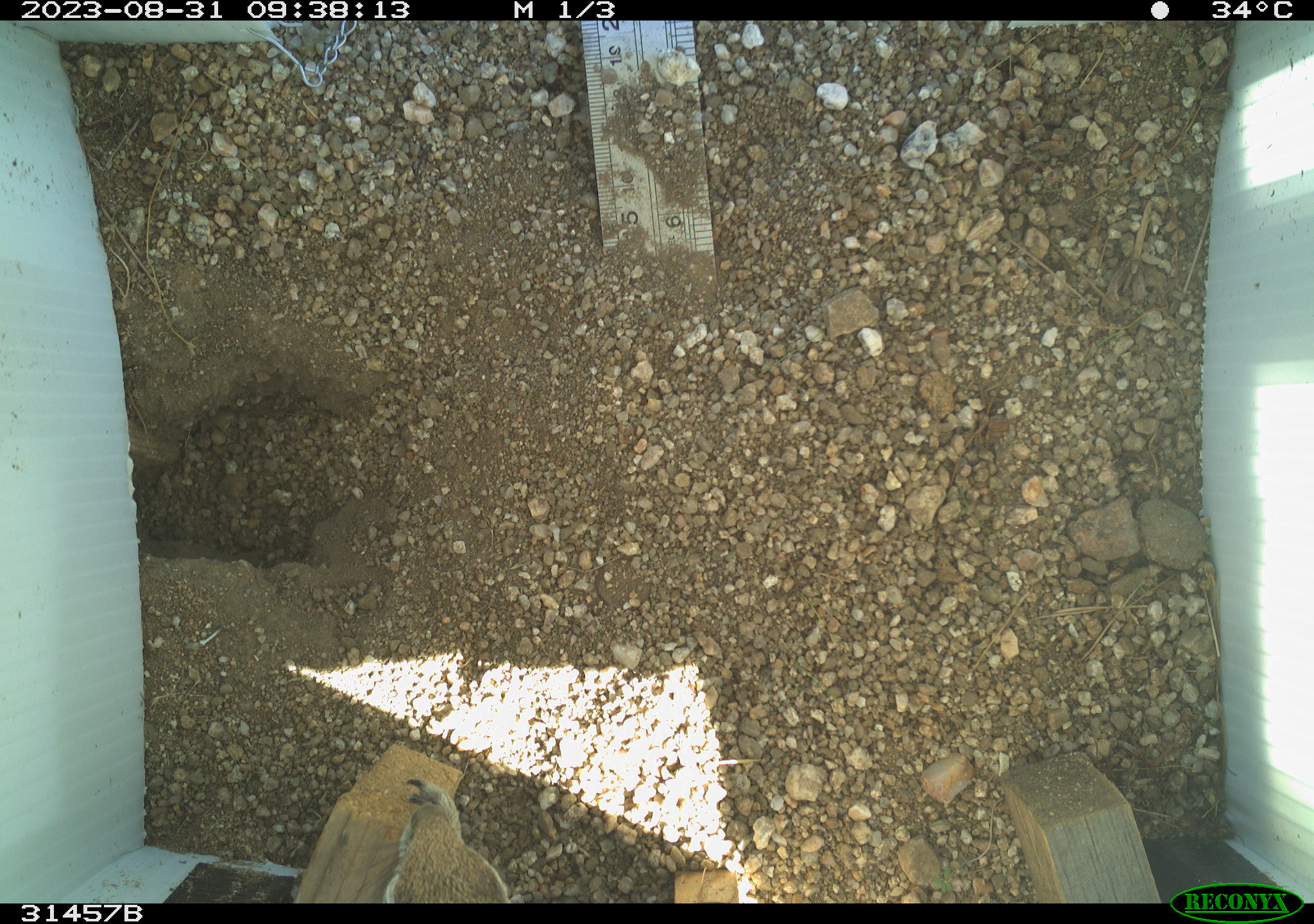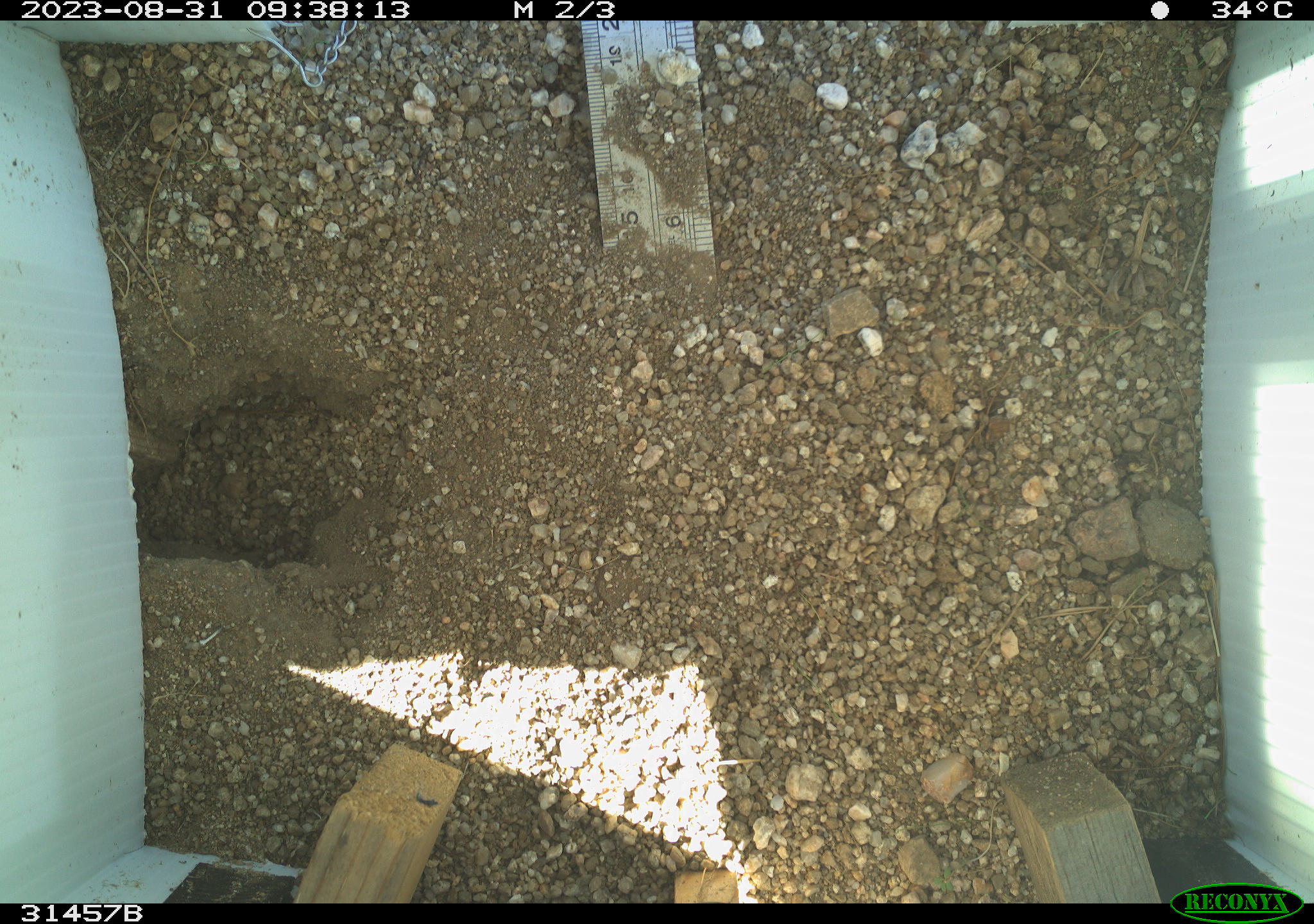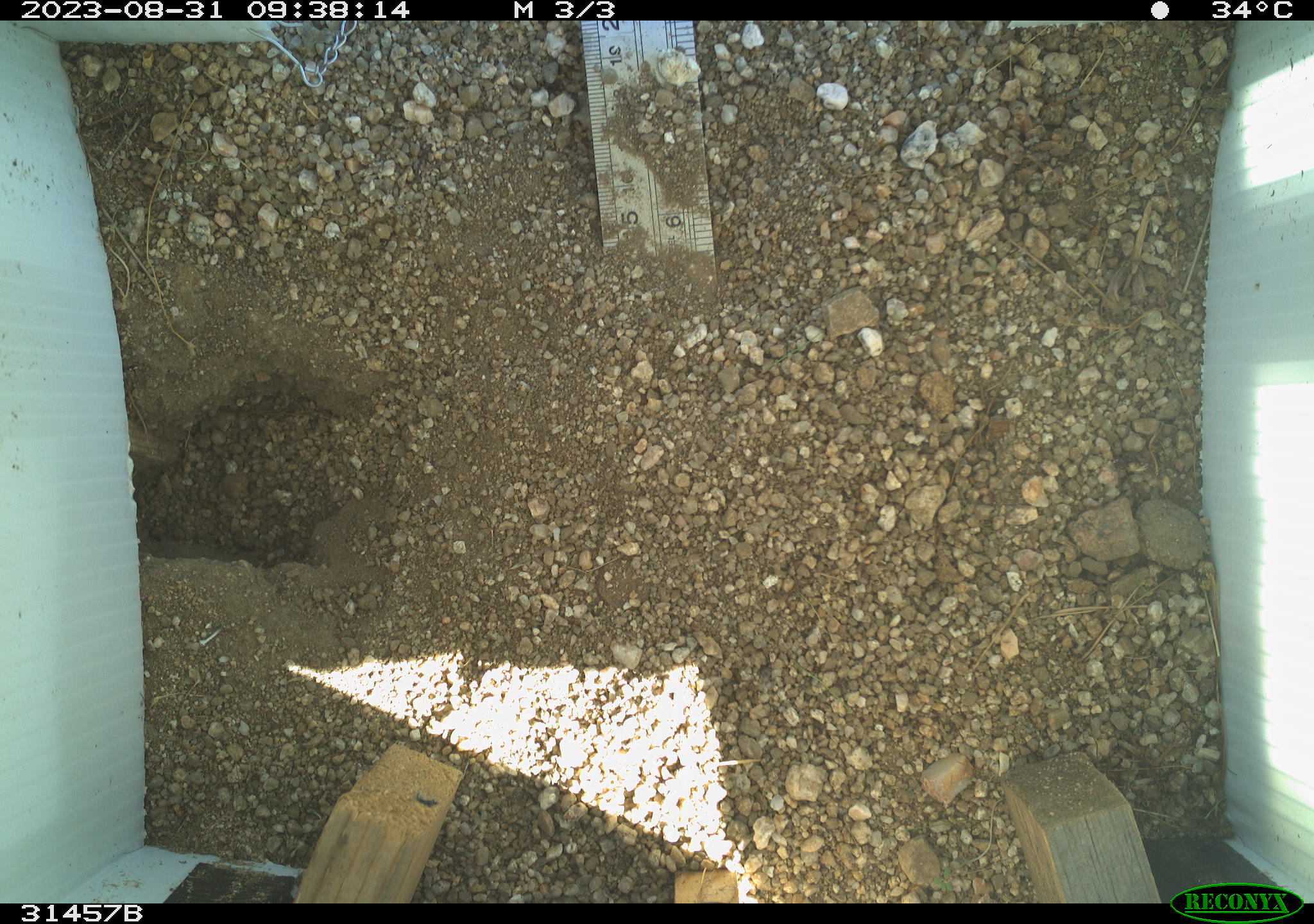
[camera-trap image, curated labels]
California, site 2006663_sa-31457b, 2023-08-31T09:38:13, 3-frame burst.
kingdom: Animalia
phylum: Chordata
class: Mammalia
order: Rodentia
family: Sciuridae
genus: Ammospermophilus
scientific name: Ammospermophilus leucurus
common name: white-tailed antelope squirrel